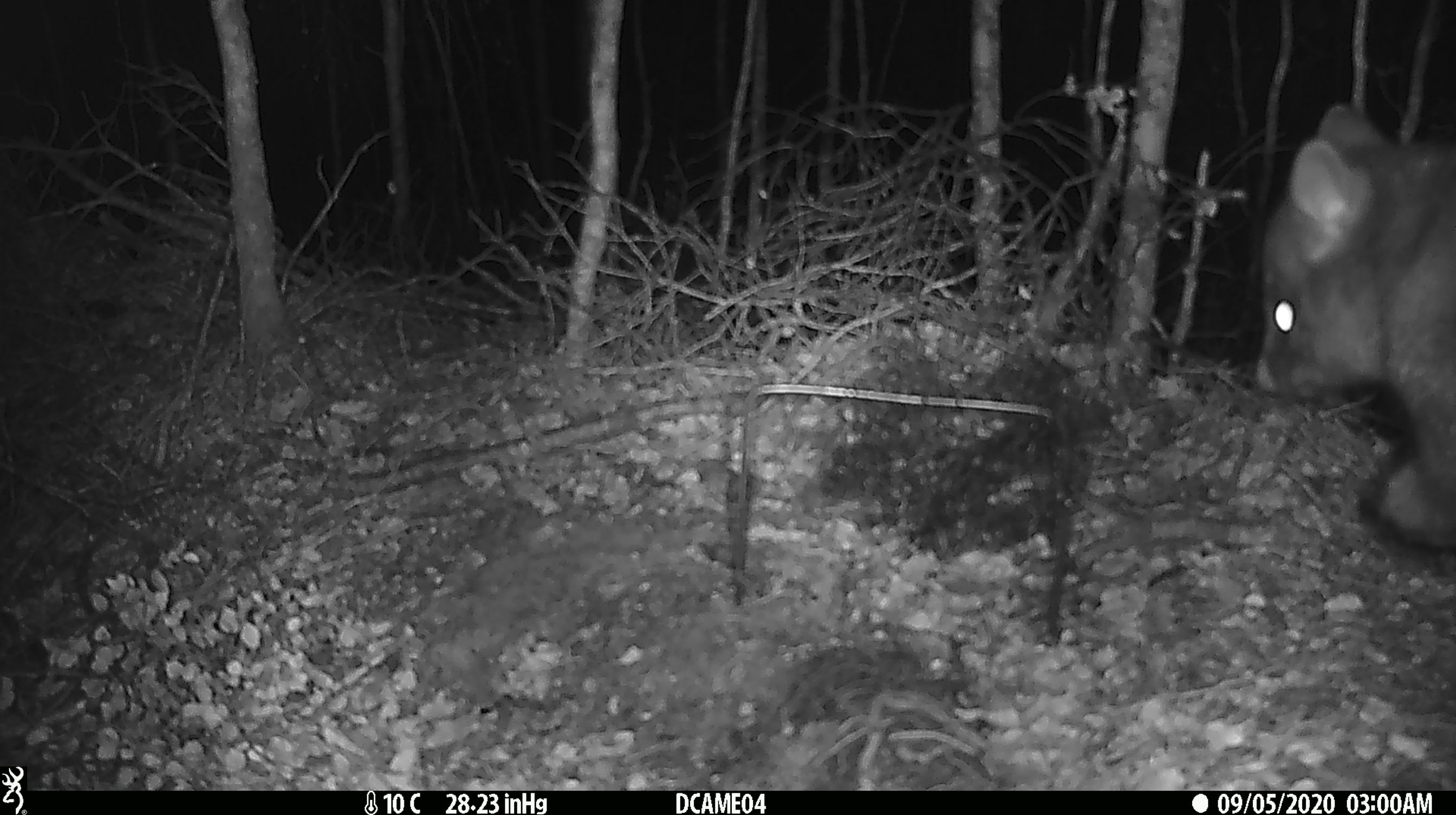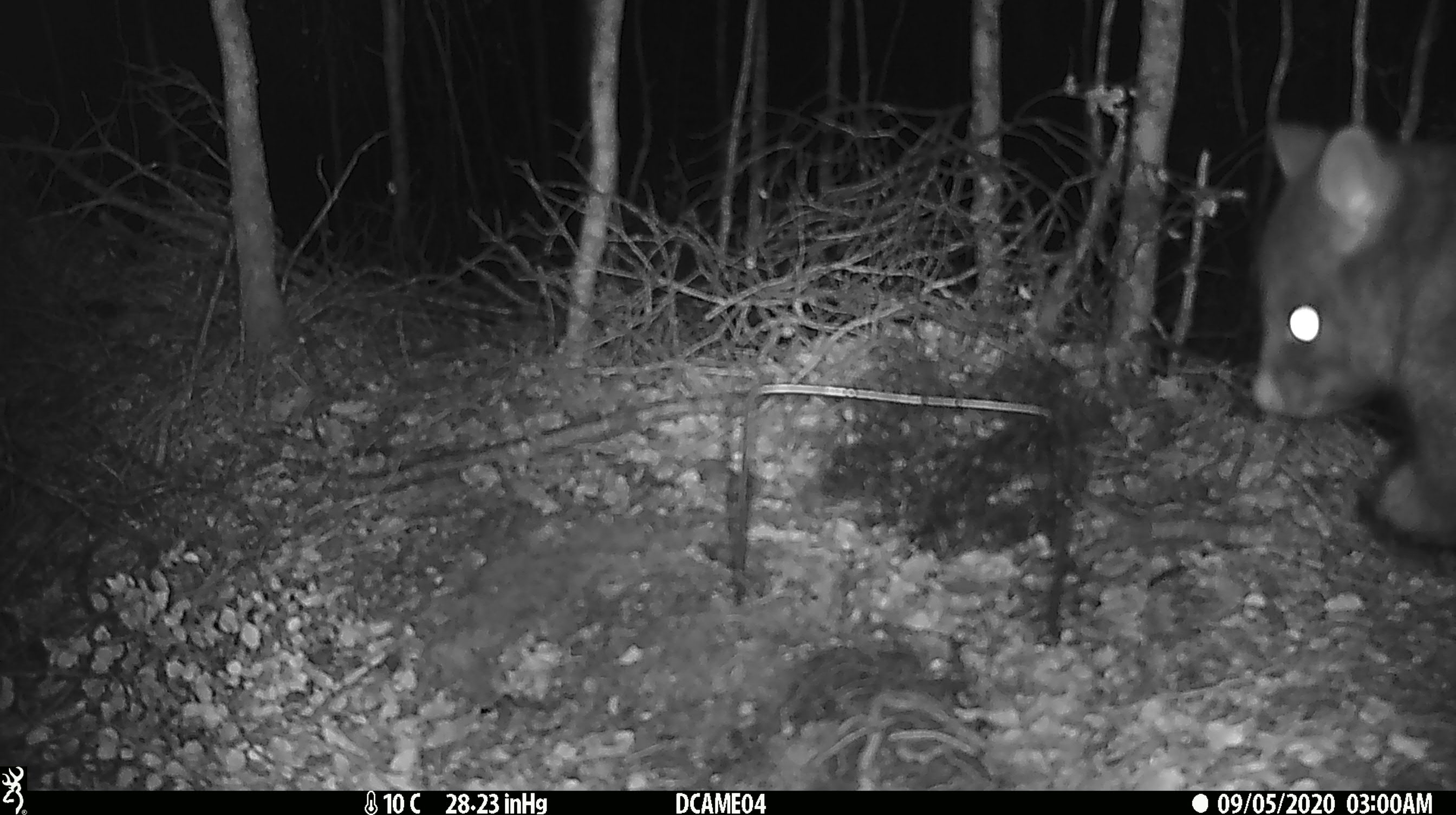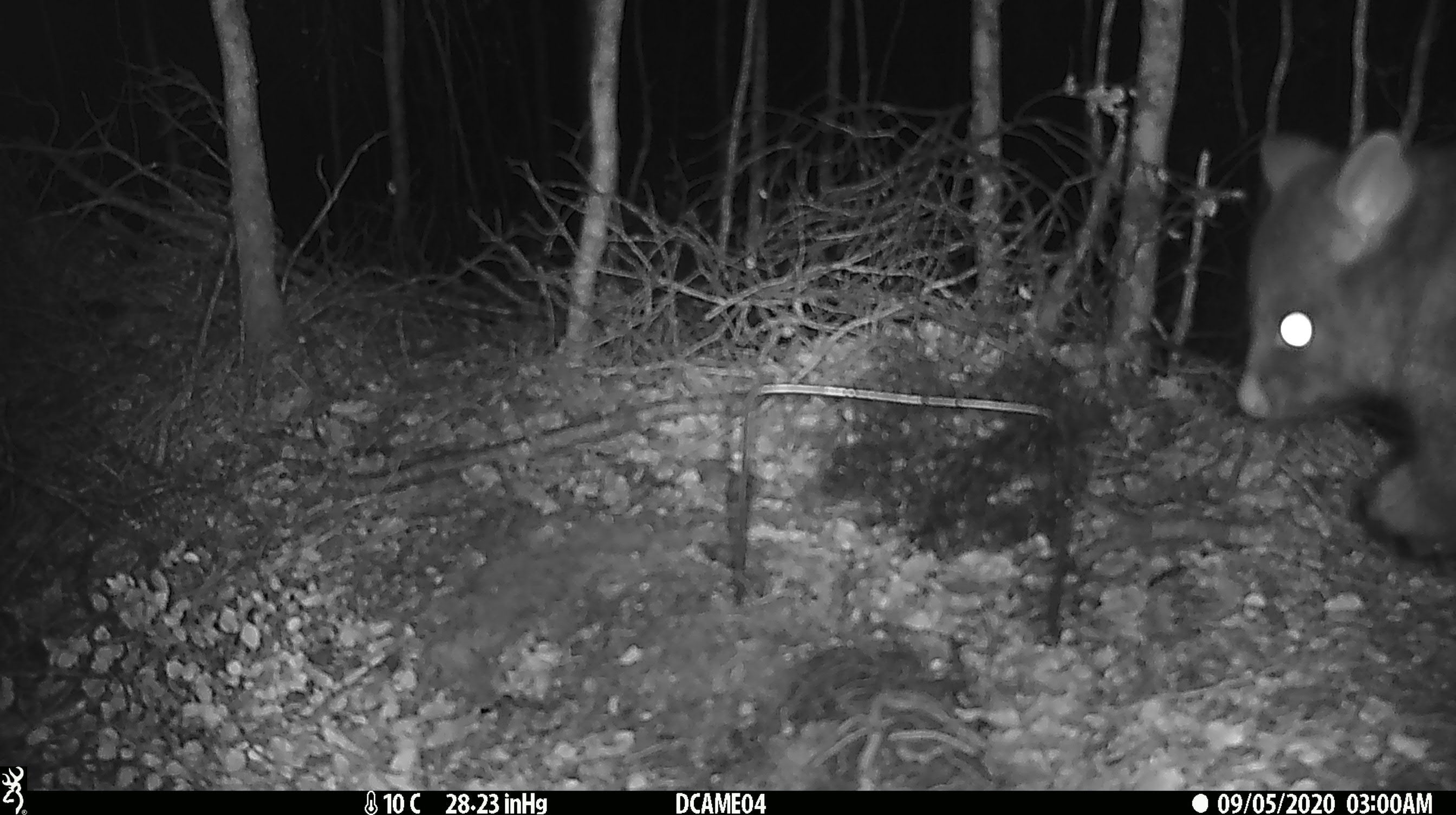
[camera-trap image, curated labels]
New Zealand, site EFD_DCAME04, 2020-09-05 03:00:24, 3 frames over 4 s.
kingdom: Animalia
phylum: Chordata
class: Mammalia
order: Diprotodontia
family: Phalangeridae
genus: Trichosurus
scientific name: Trichosurus vulpecula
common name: common brushtail possum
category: possum